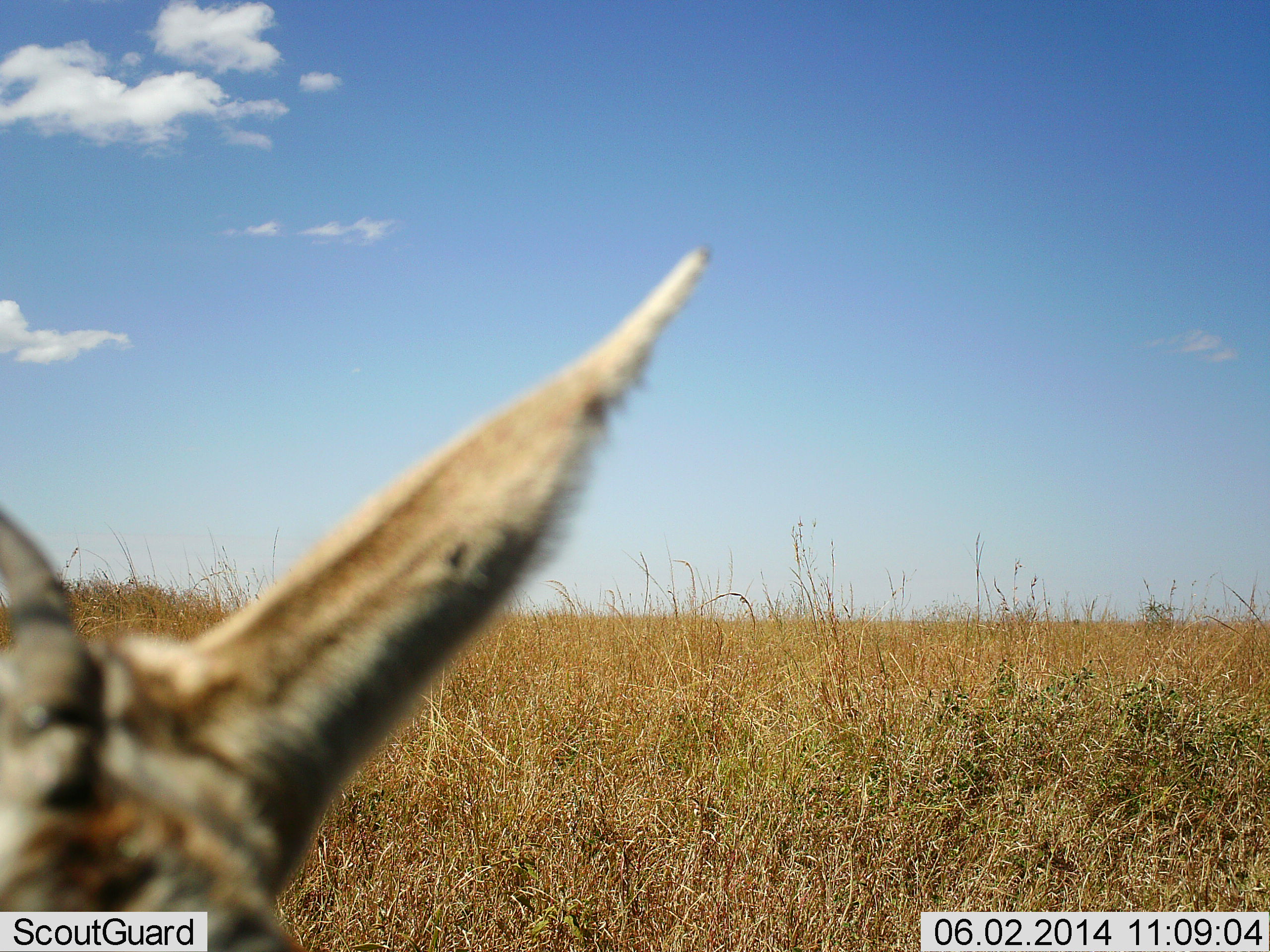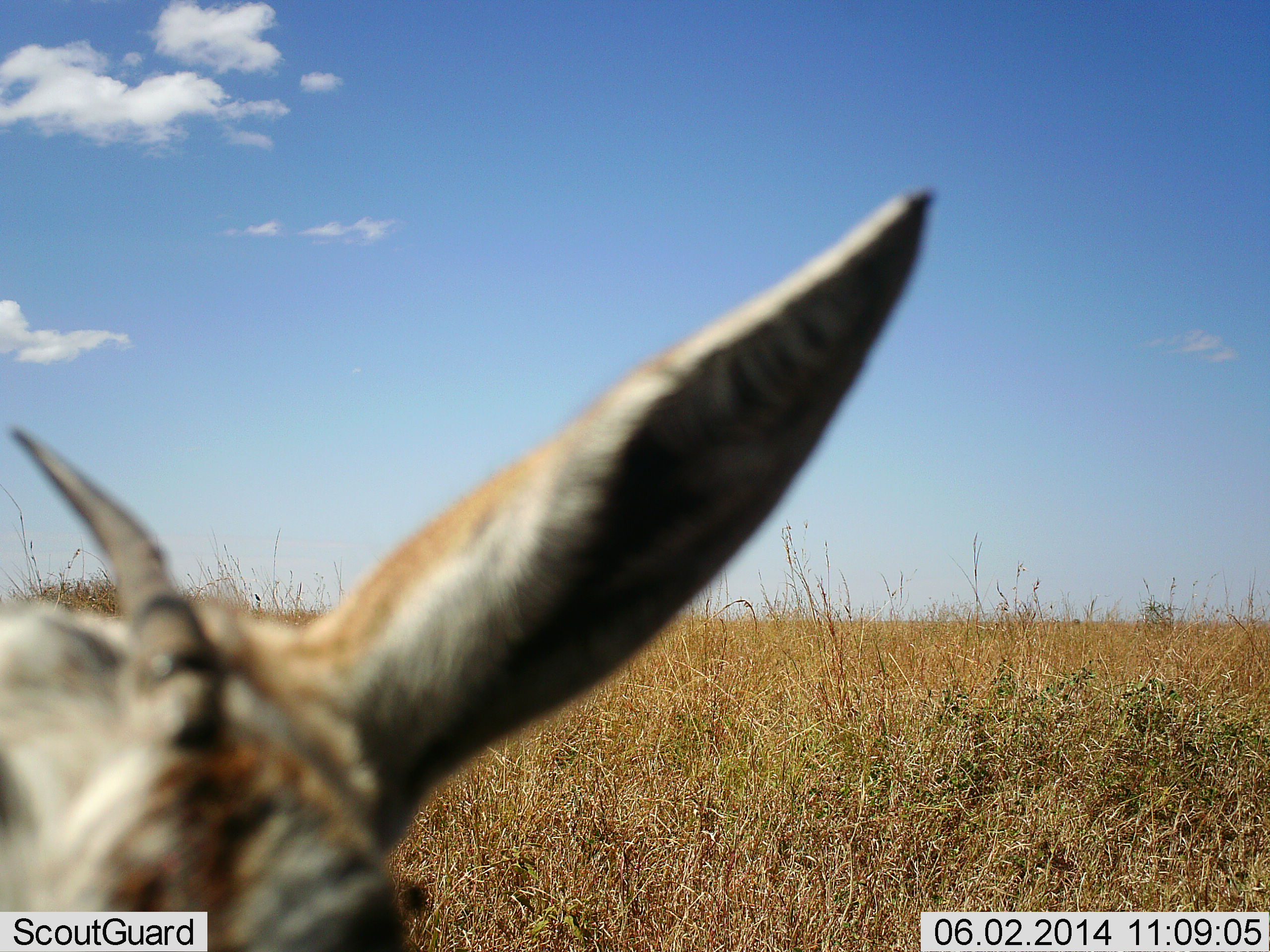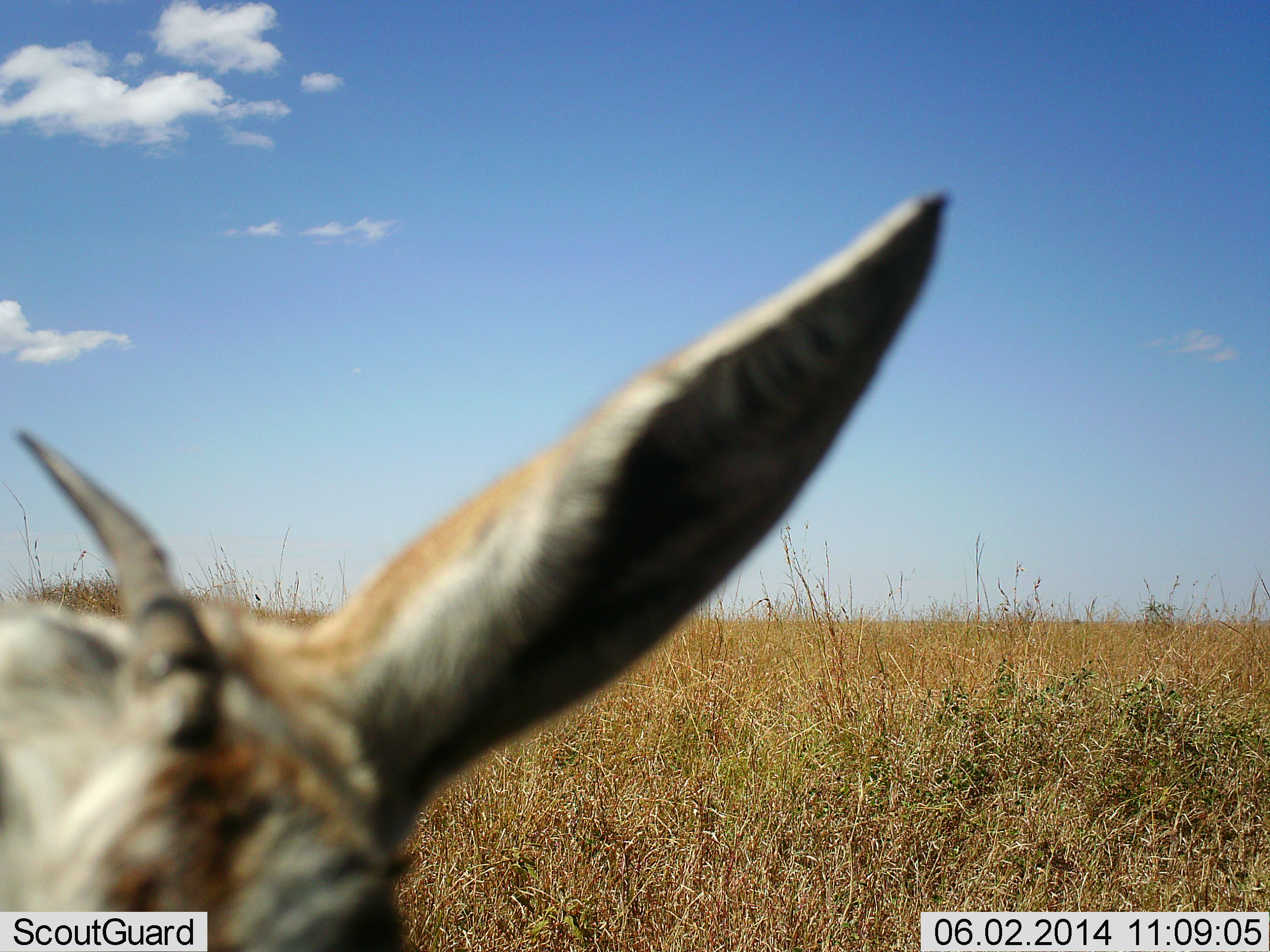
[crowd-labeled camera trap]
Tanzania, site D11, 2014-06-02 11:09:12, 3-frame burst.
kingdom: Animalia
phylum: Chordata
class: Mammalia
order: Artiodactyla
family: Bovidae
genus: Eudorcas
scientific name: Eudorcas thomsonii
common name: thomson's gazelle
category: gazellethomsons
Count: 1.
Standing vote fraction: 80%.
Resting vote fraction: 0%.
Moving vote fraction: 0%.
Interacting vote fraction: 20%.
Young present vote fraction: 0%.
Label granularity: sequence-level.